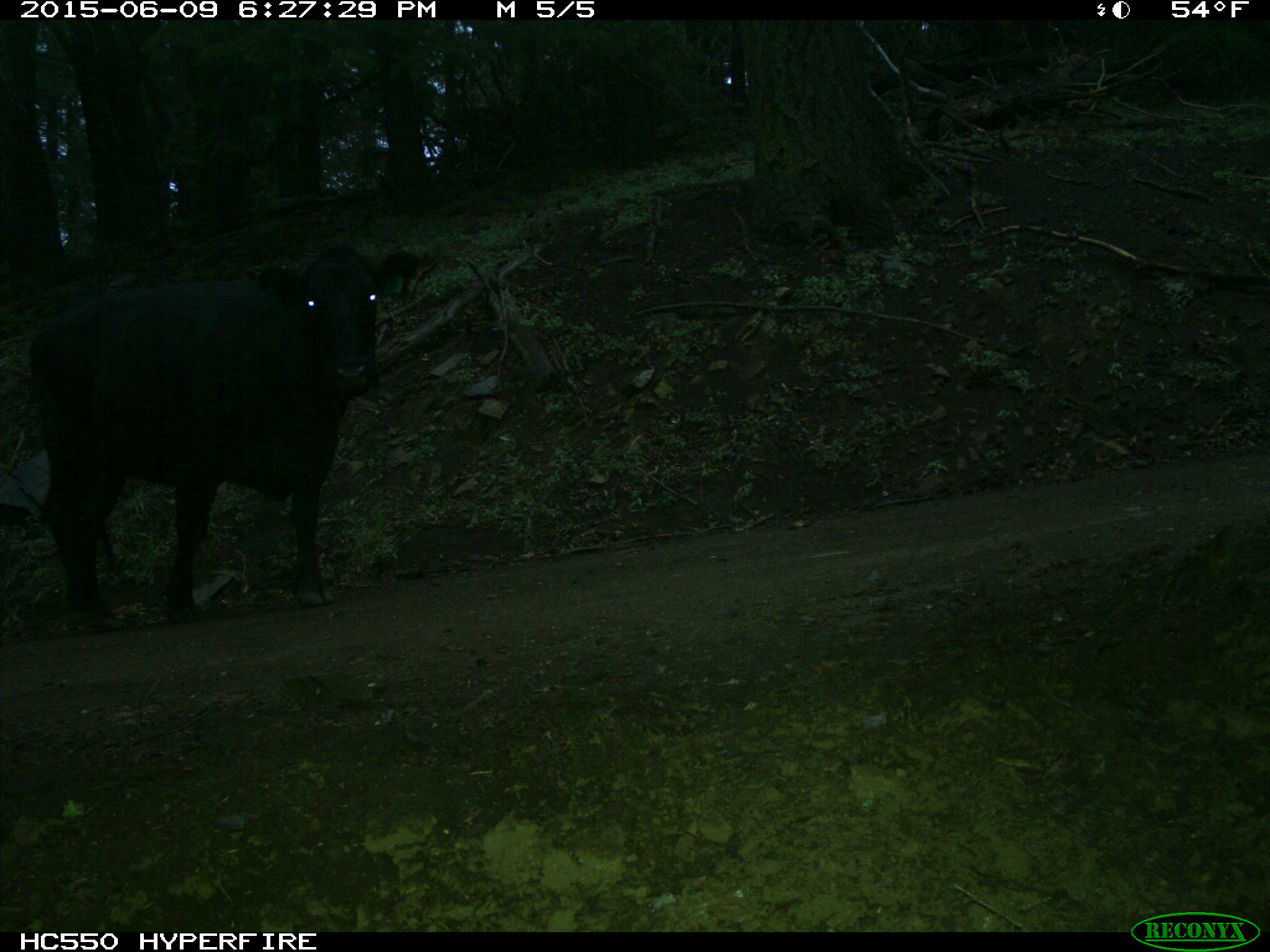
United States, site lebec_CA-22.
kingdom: Animalia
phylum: Chordata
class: Mammalia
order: Artiodactyla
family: Bovidae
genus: Bos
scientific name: Bos taurus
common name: domestic cow